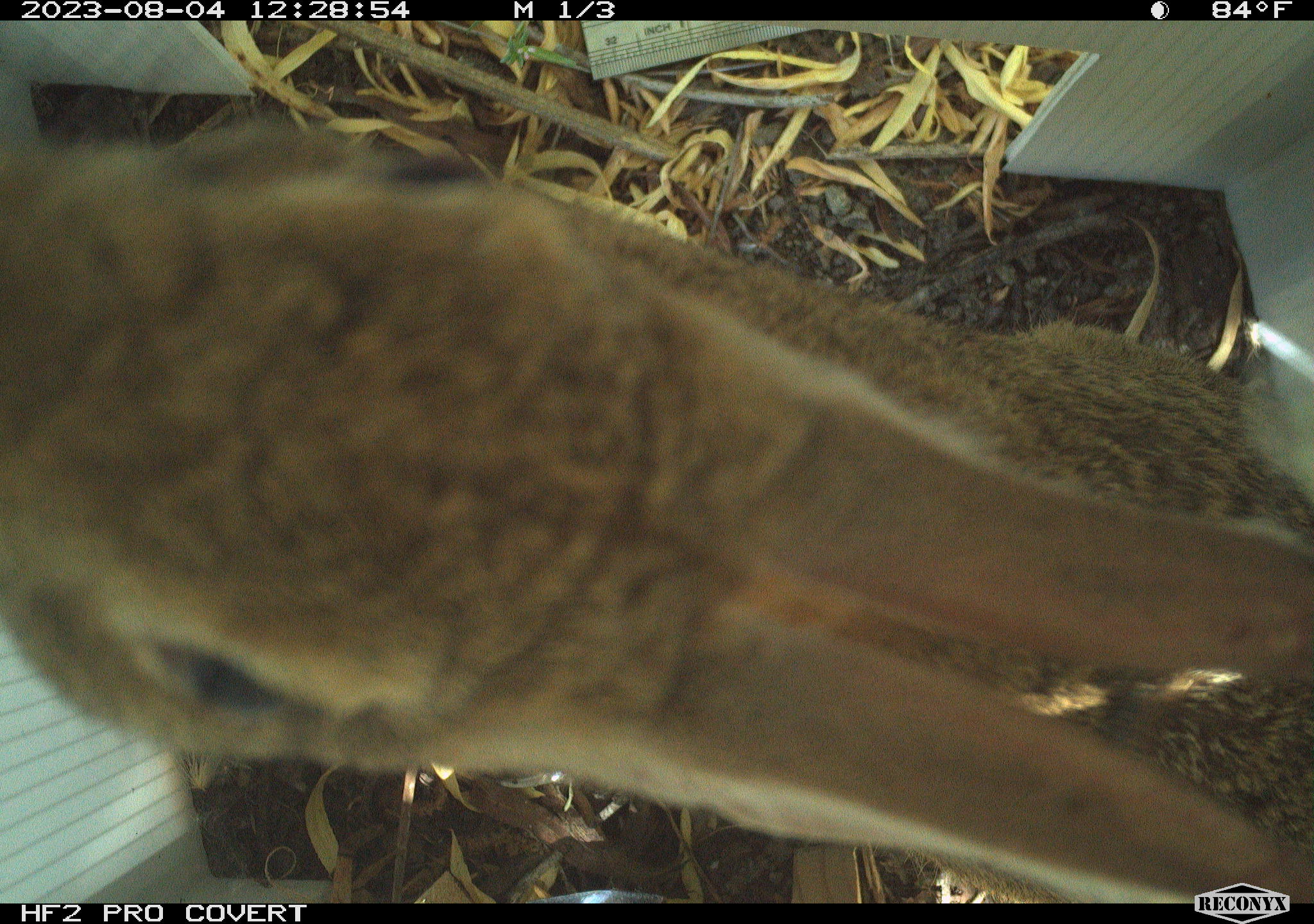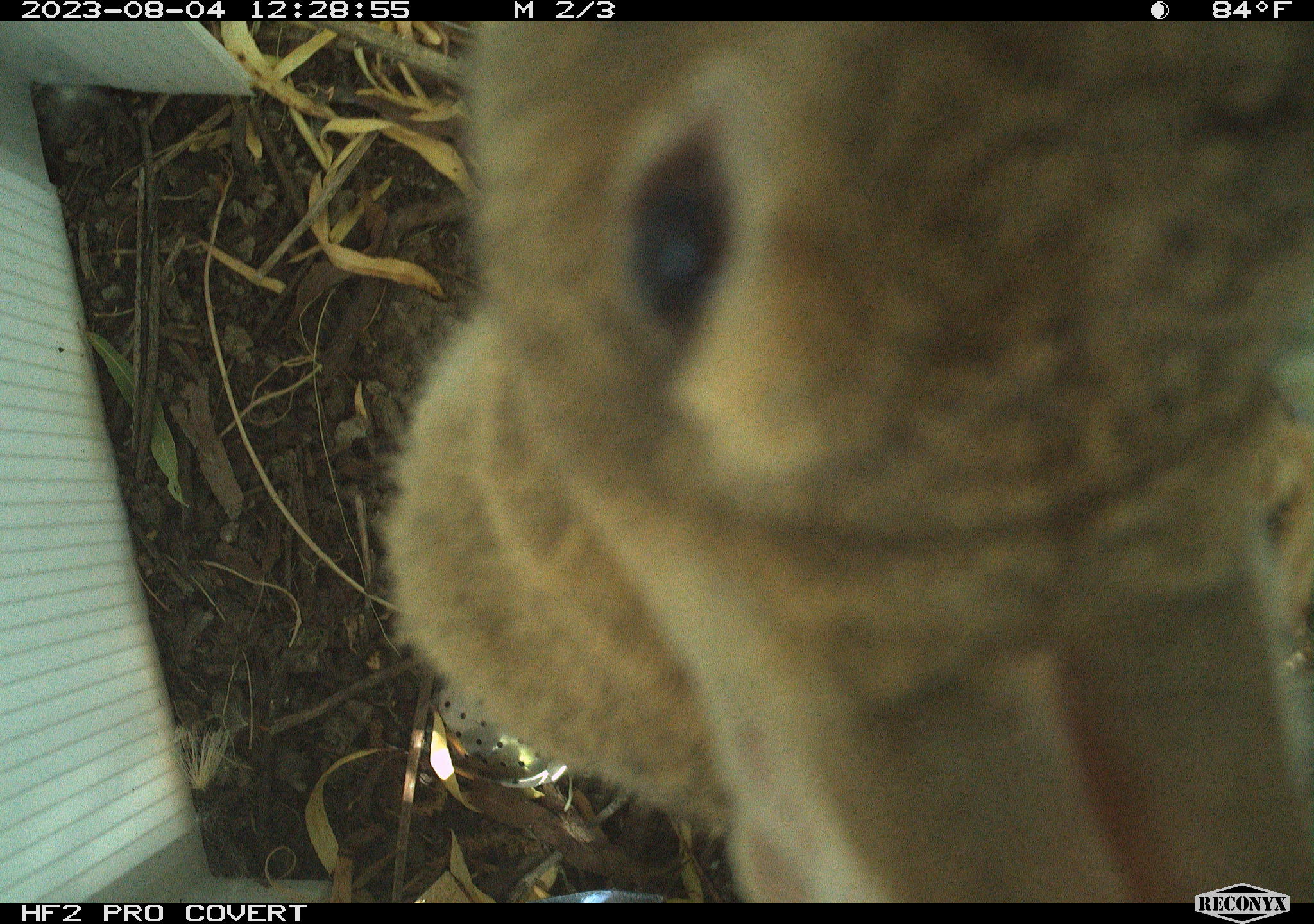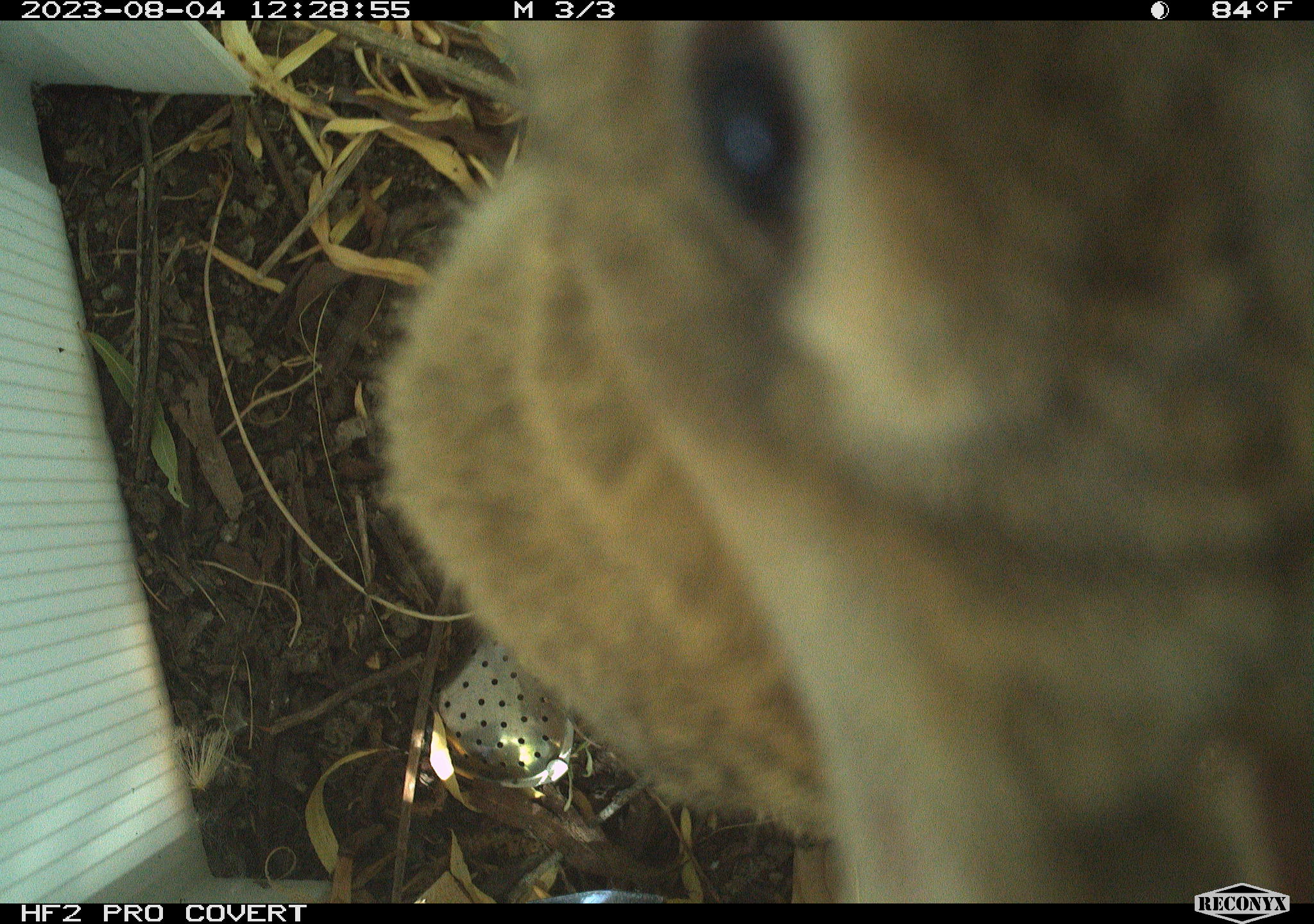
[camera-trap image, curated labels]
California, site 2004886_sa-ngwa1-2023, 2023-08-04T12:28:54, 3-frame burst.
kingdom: Animalia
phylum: Chordata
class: Mammalia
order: Lagomorpha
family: Leporidae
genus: Sylvilagus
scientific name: Sylvilagus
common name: cottontail rabbits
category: sylvilagus species